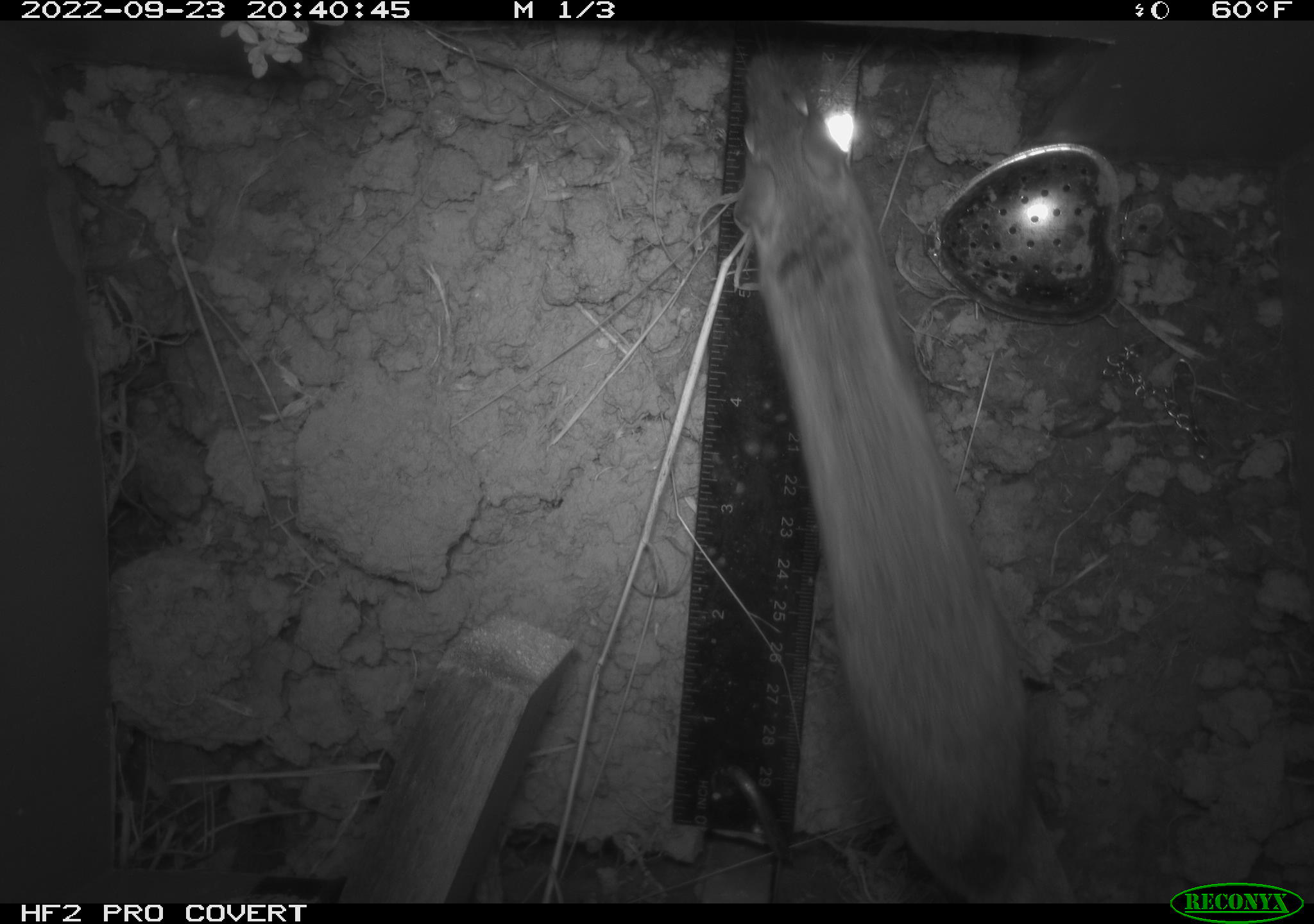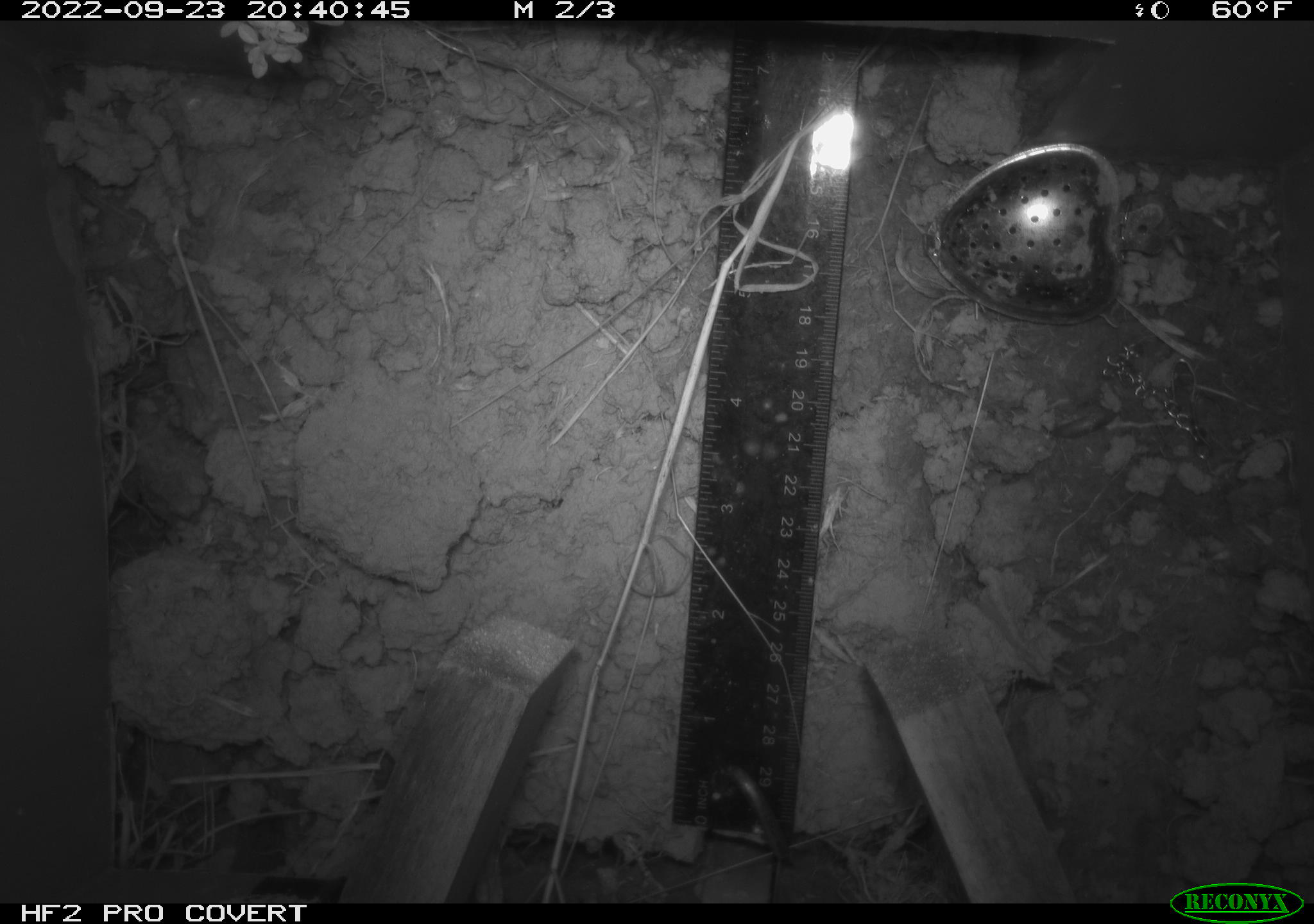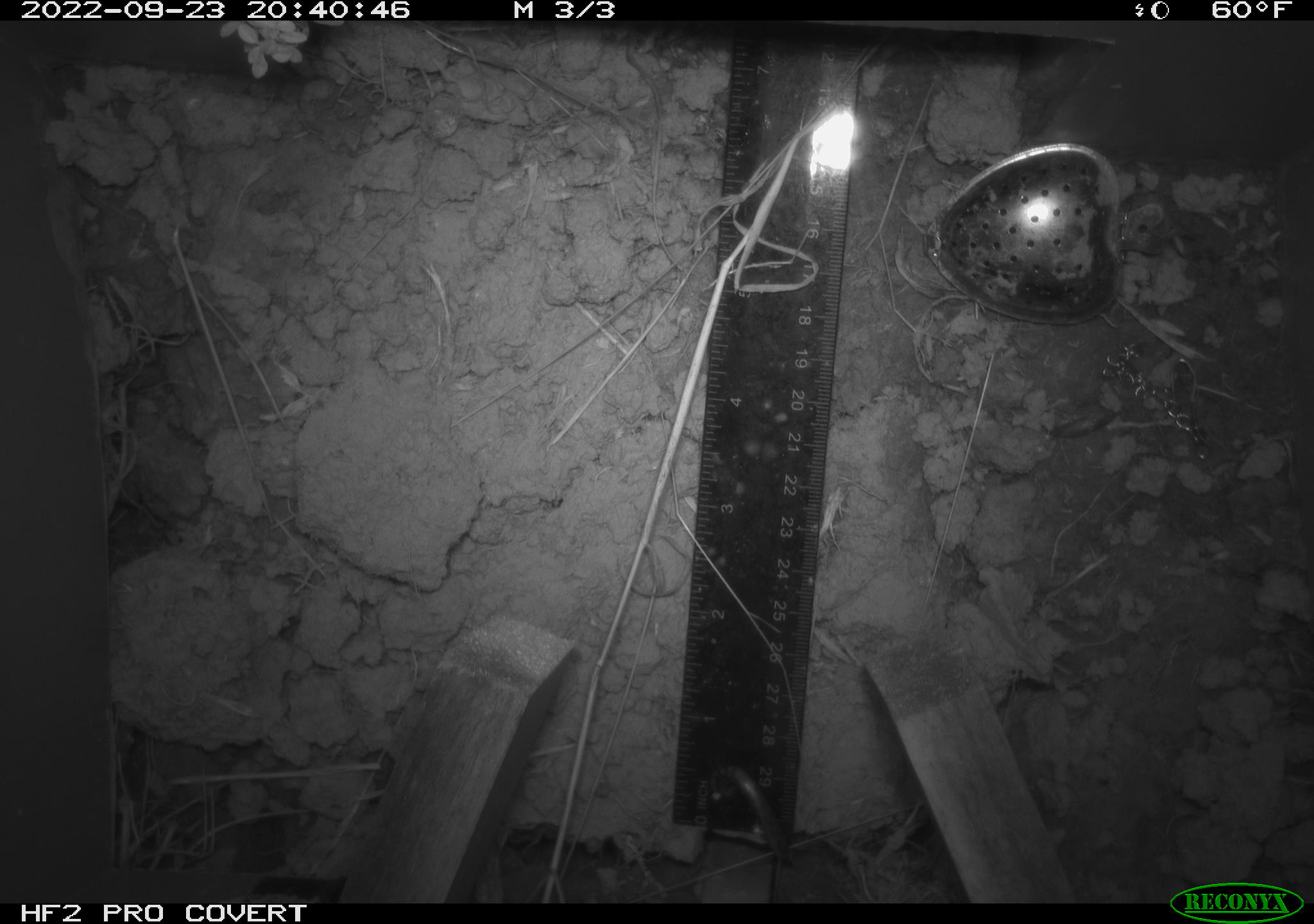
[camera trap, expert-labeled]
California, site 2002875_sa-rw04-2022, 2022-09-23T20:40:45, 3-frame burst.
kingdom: Animalia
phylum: Chordata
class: Mammalia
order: Rodentia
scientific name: Rodentia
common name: mouse species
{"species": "mouse species (Rodentia)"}